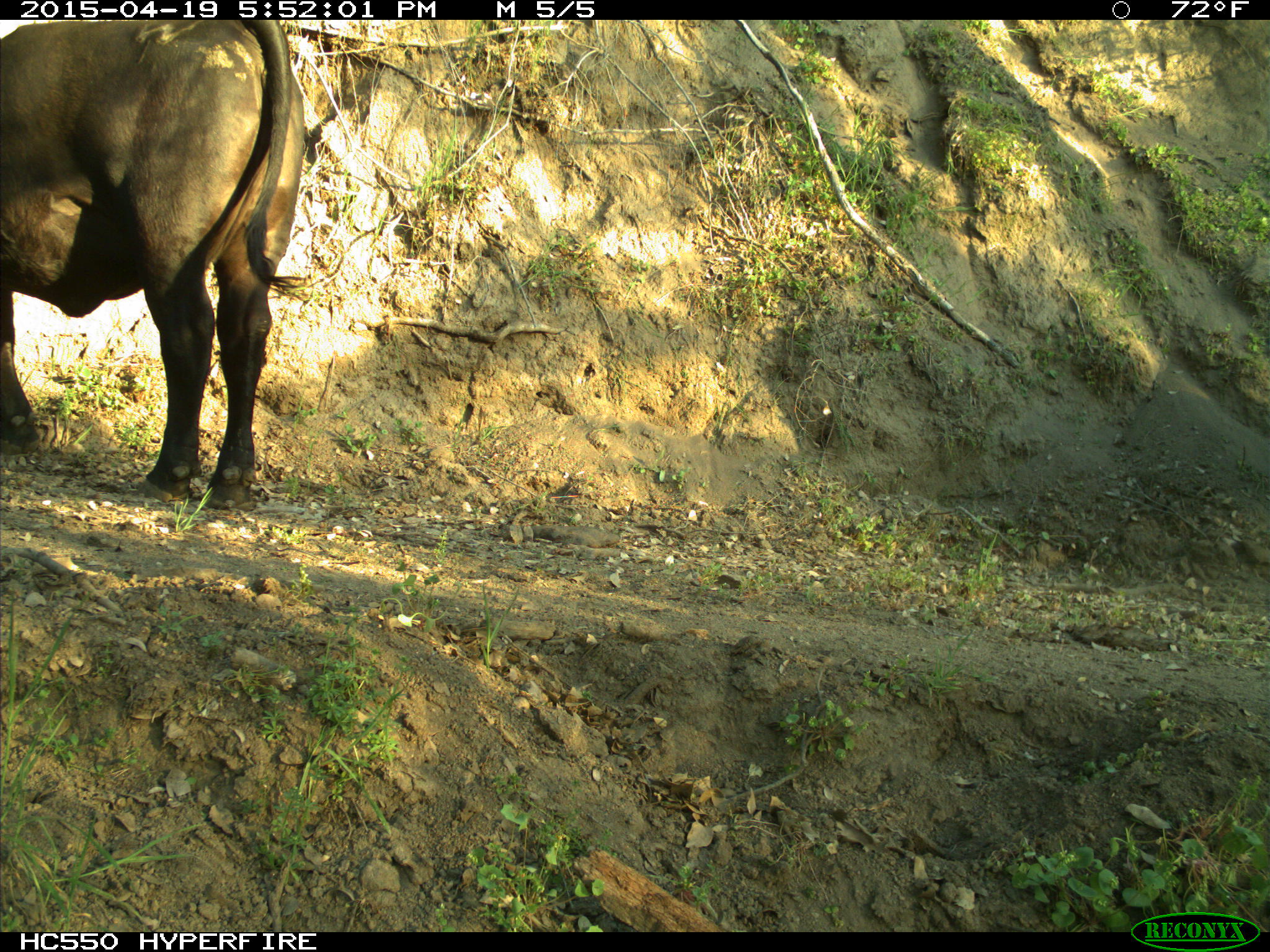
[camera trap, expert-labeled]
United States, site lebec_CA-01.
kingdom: Animalia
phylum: Chordata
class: Mammalia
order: Artiodactyla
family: Bovidae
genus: Bos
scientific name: Bos taurus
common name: domestic cow